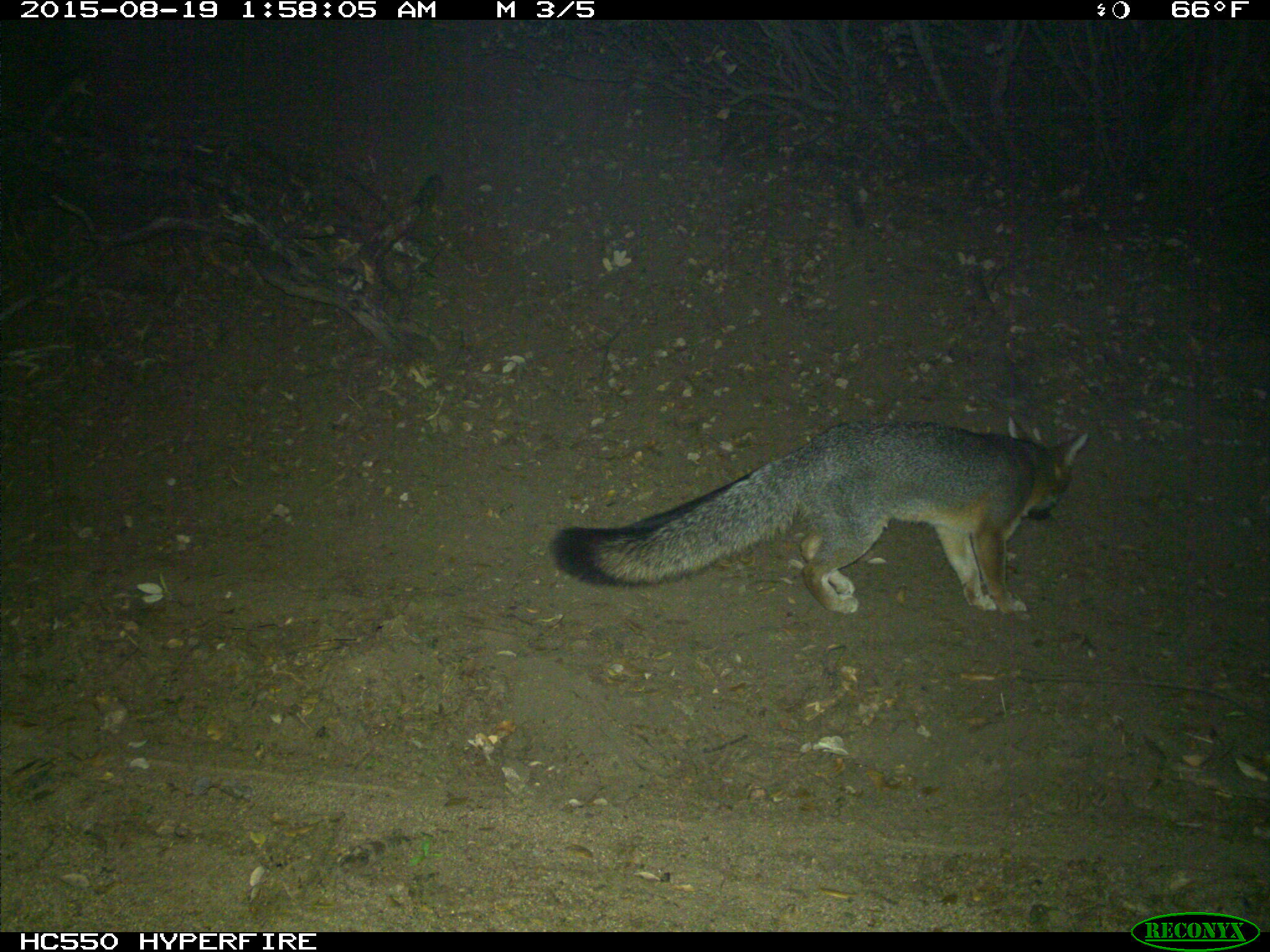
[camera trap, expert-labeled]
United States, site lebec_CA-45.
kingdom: Animalia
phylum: Chordata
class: Mammalia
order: Carnivora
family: Canidae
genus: Urocyon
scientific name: Urocyon cinereoargenteus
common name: gray fox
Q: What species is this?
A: Urocyon cinereoargenteus (gray fox).